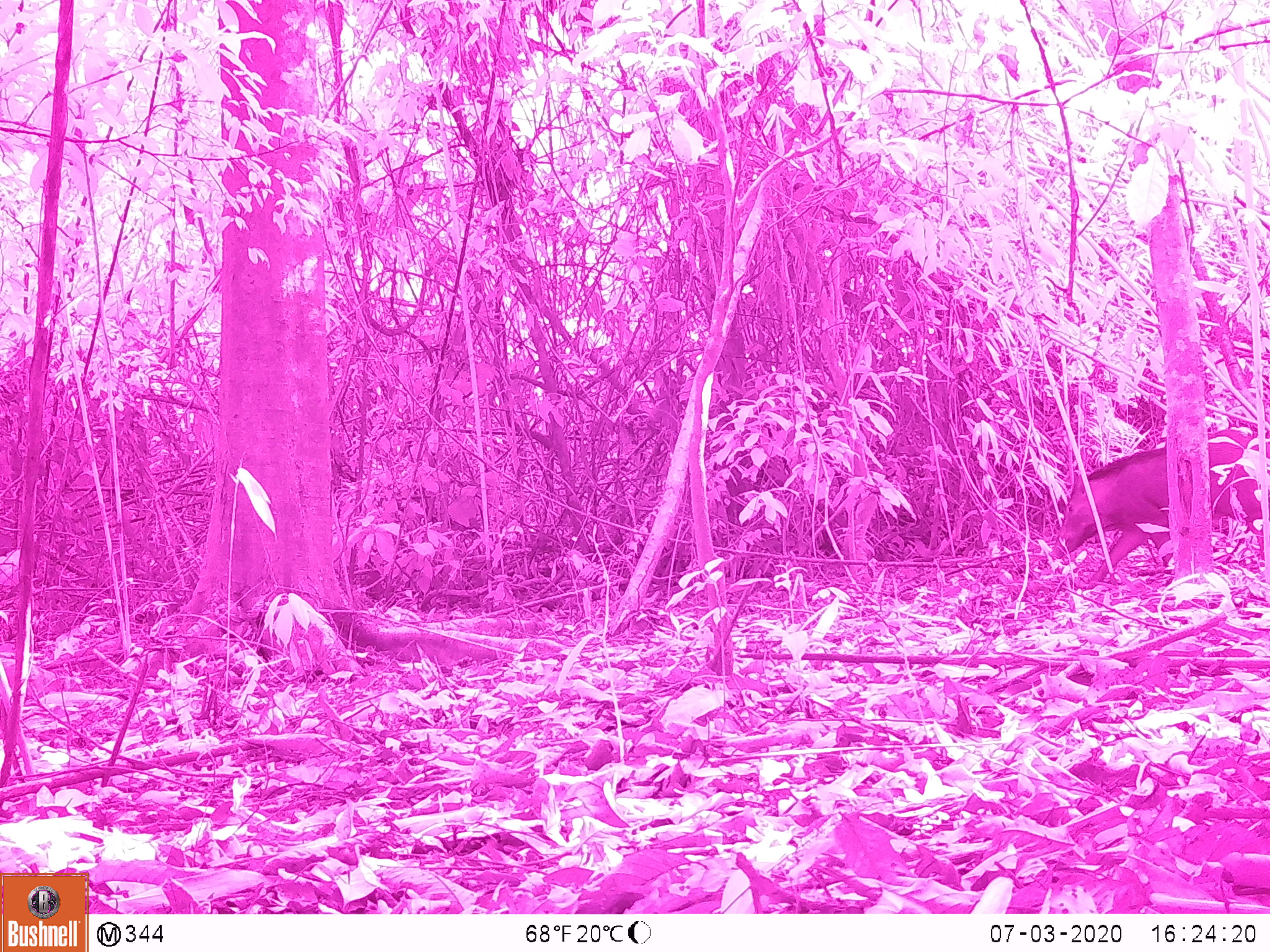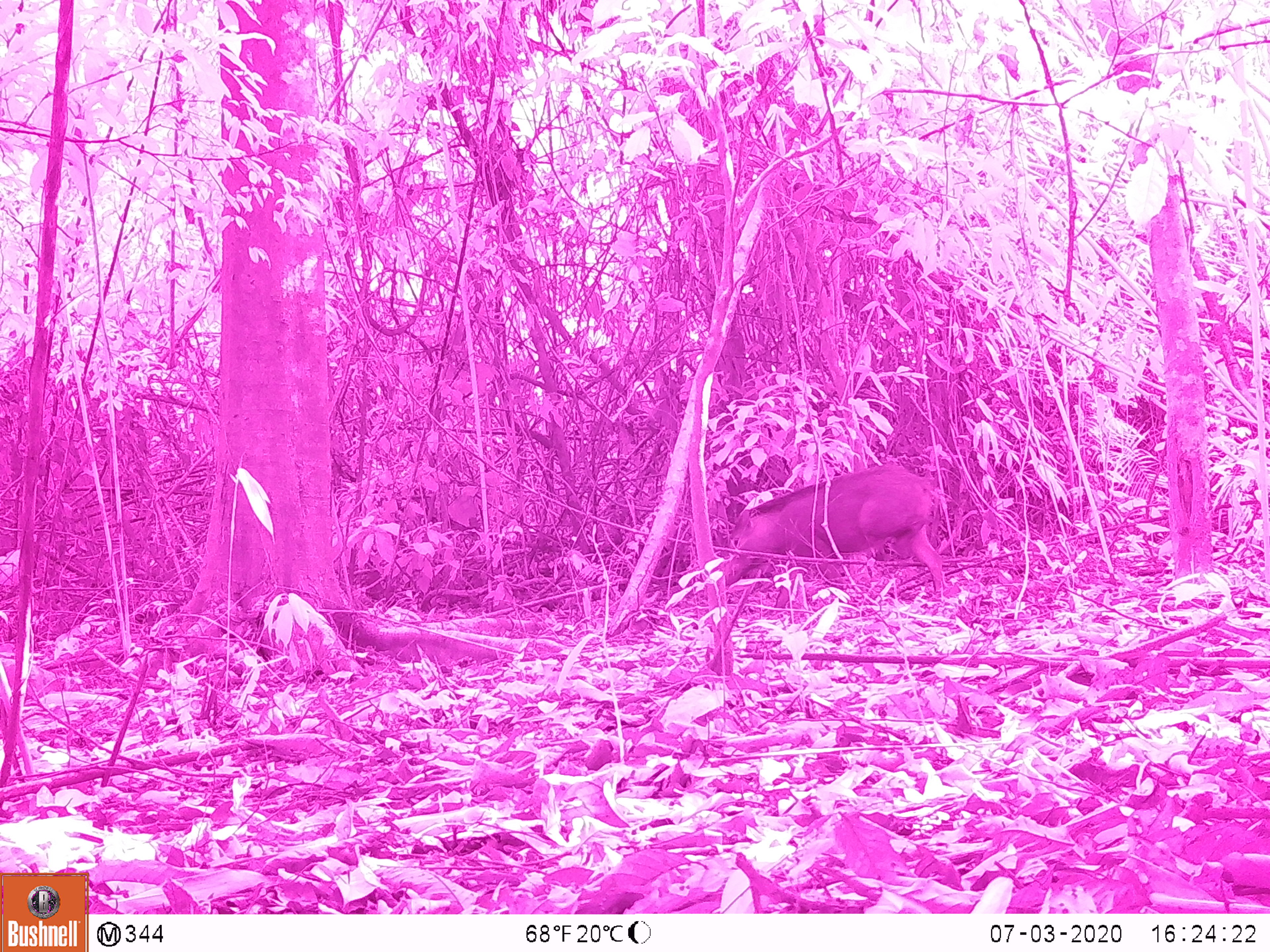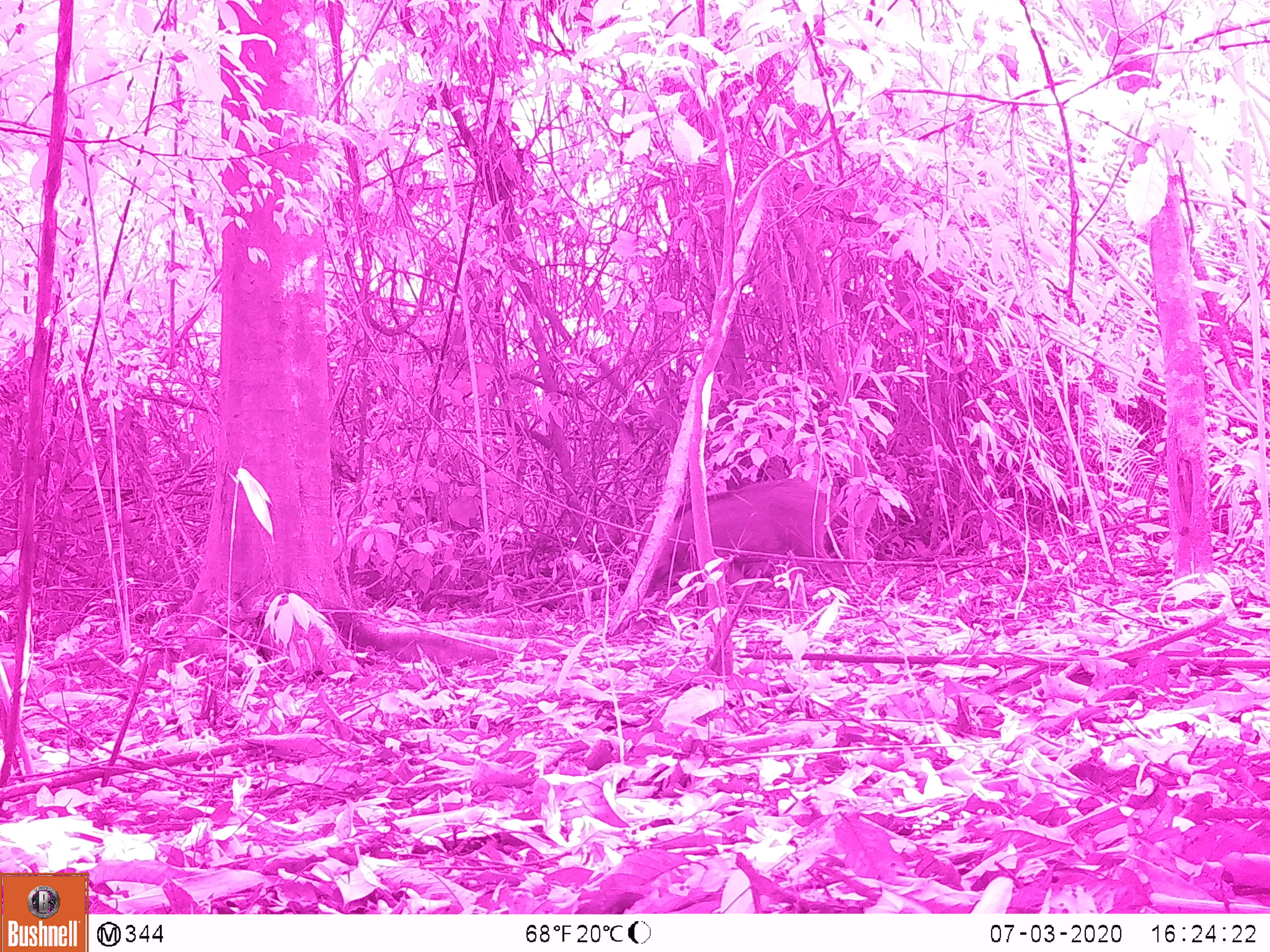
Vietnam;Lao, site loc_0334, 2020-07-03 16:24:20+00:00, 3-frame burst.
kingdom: Animalia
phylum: Chordata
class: Mammalia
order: Artiodactyla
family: Suidae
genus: Sus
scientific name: Sus scrofa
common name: eurasian wild pig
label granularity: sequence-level